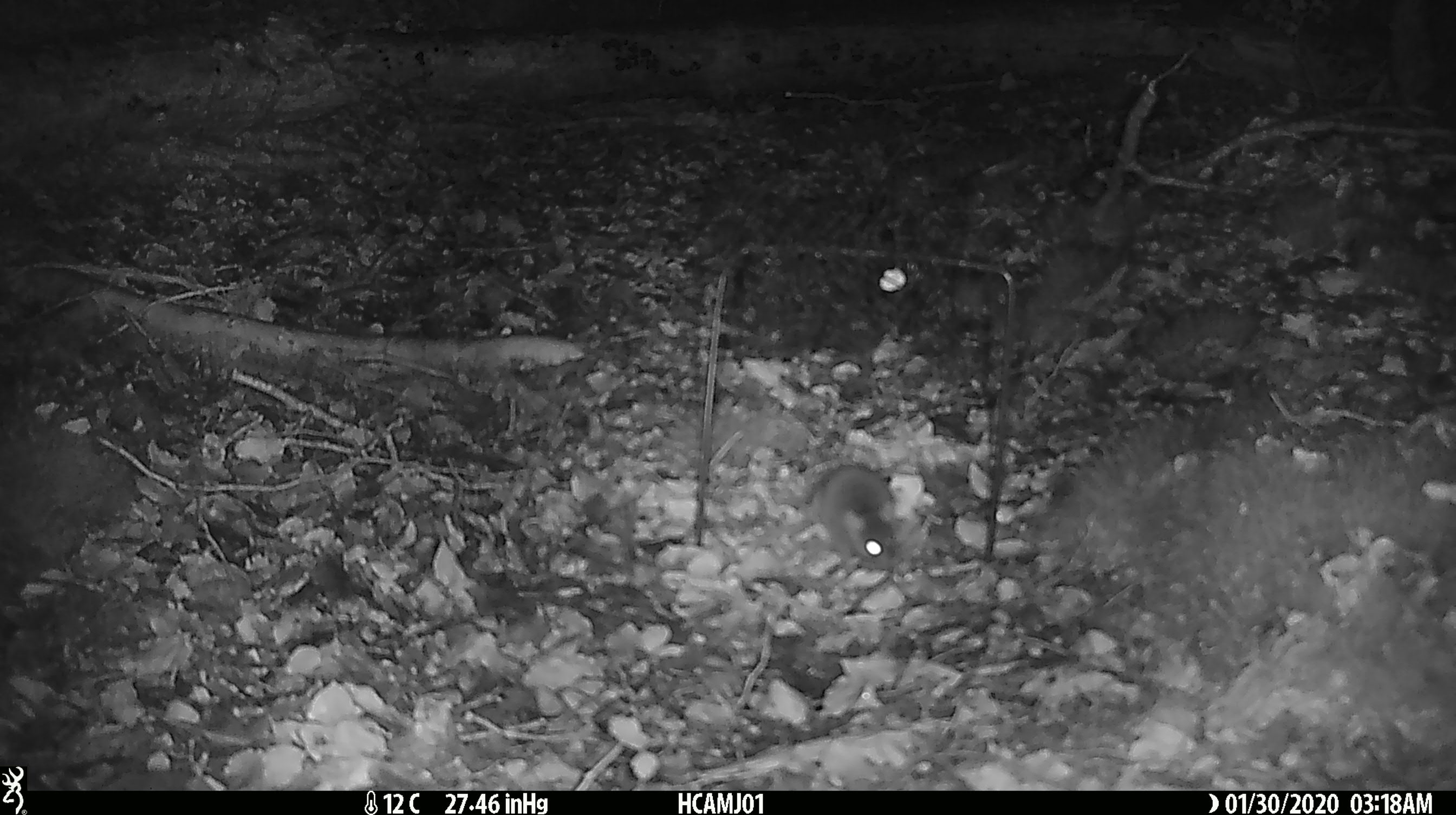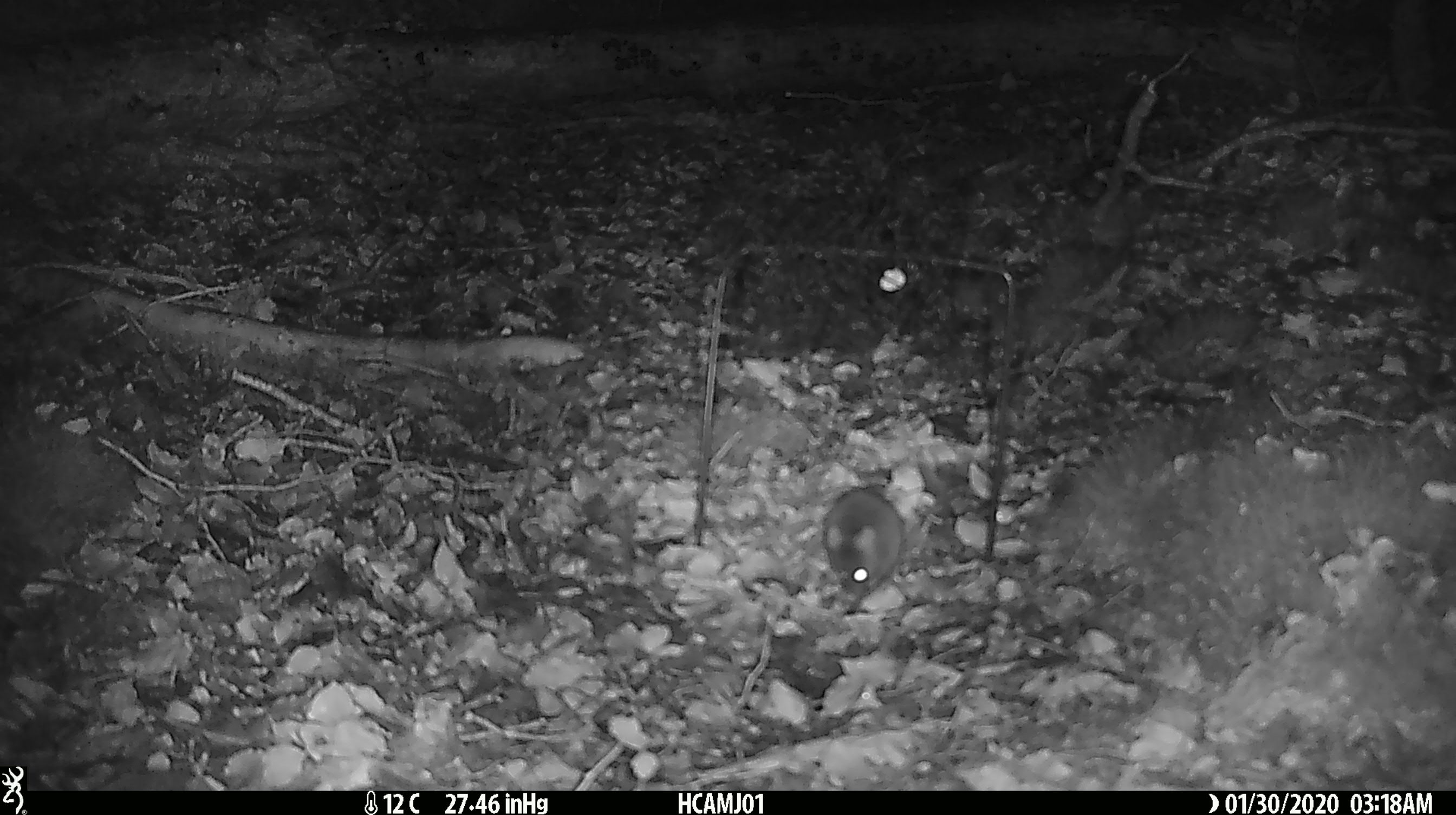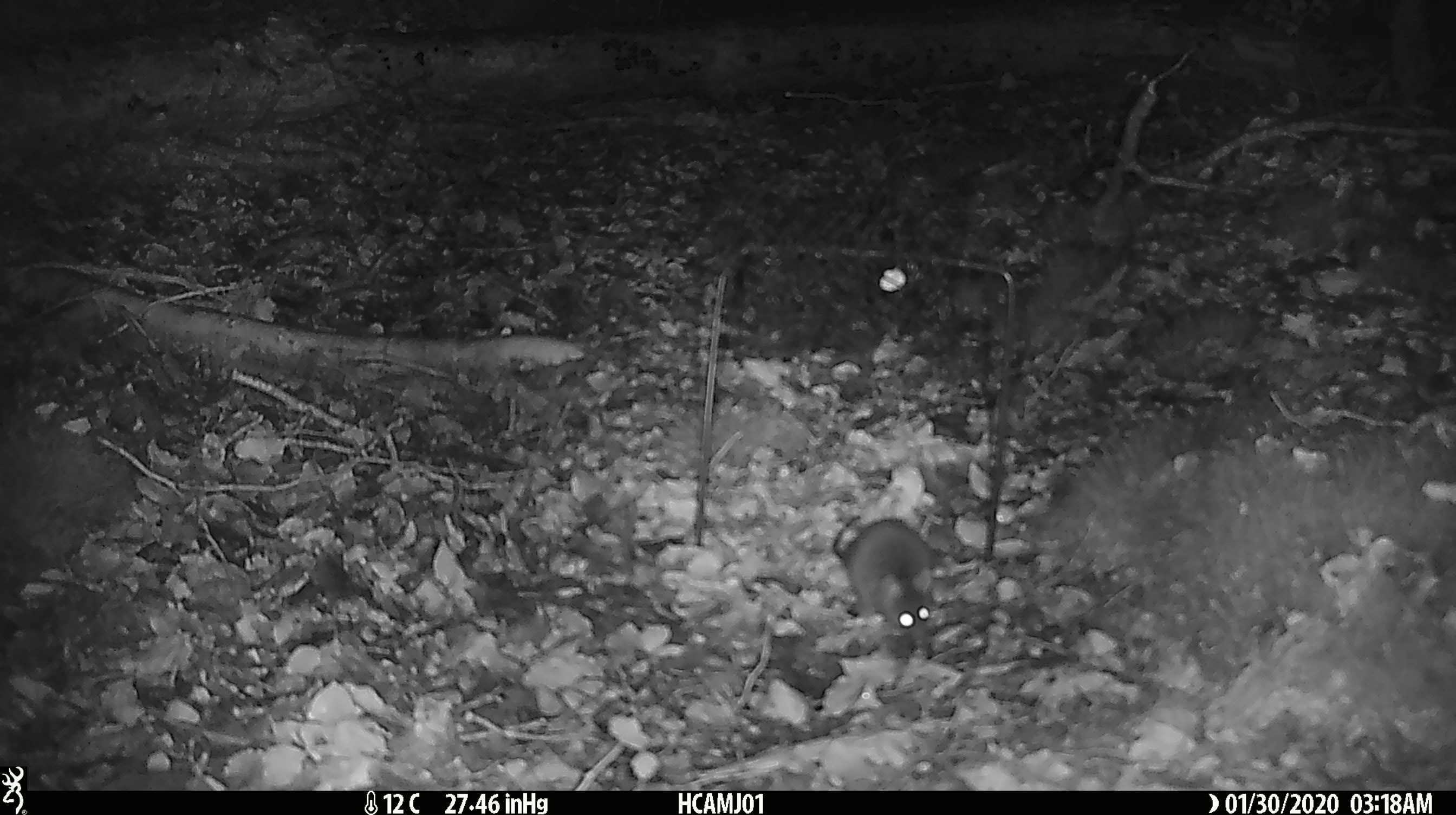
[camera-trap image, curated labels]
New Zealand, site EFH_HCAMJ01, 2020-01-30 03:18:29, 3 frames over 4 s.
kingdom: Animalia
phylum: Chordata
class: Mammalia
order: Rodentia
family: Muridae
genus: Mus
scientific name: Mus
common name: mouse